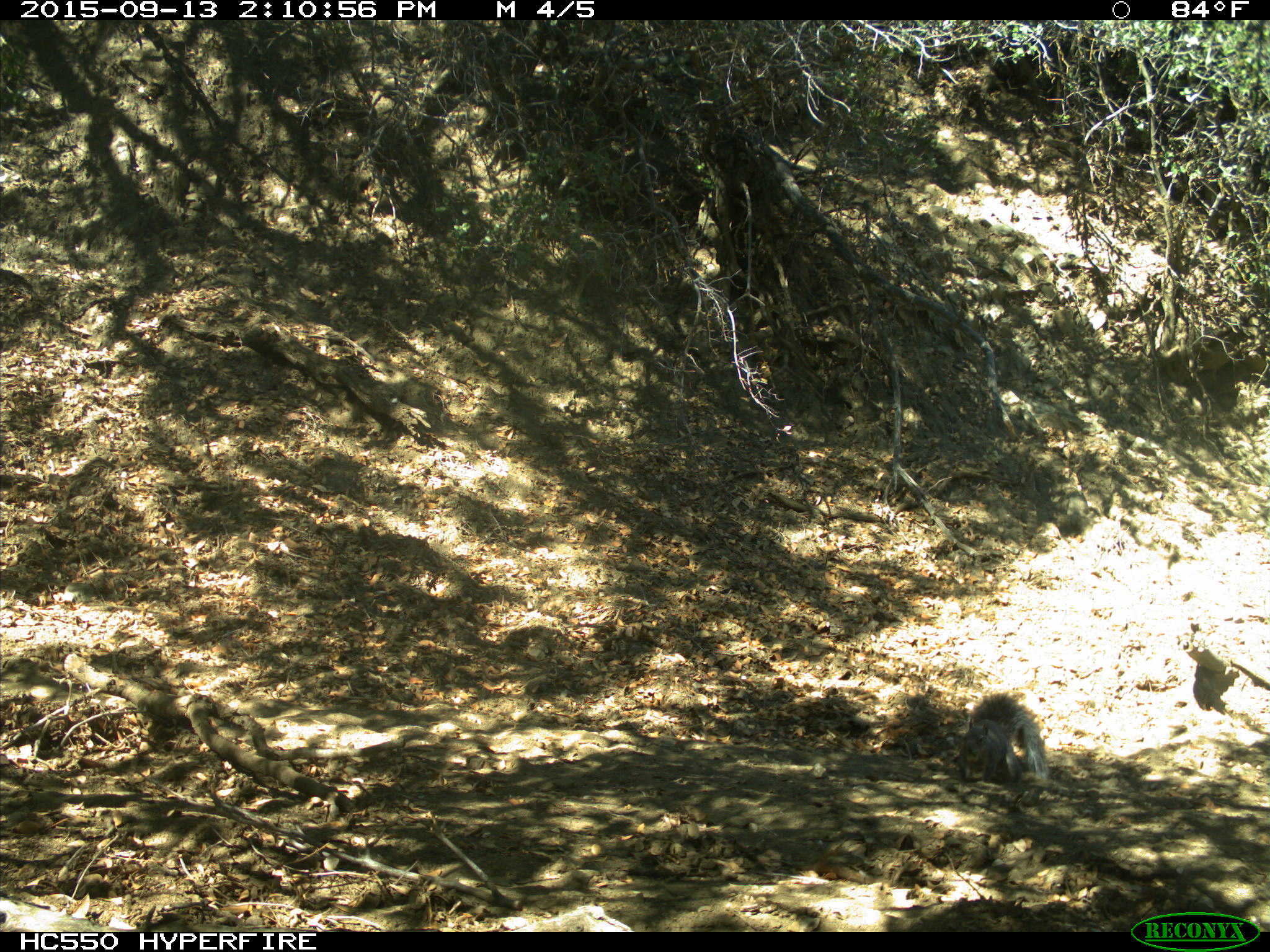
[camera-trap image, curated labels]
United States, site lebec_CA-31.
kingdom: Animalia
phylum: Chordata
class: Mammalia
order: Rodentia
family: Sciuridae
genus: Sciurus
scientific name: Sciurus carolinensis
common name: eastern gray squirrel